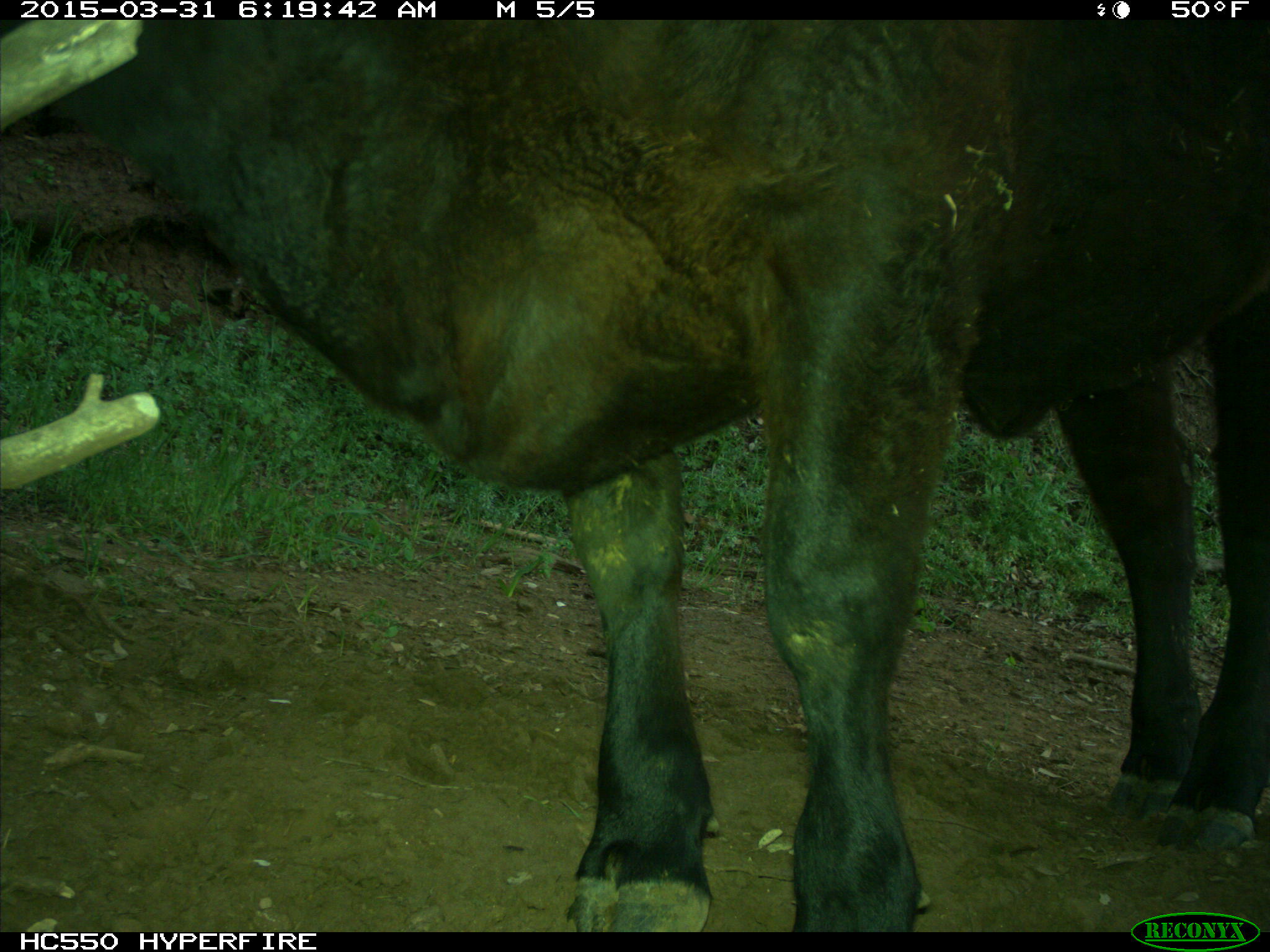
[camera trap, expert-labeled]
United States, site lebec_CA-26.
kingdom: Animalia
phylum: Chordata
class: Mammalia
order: Artiodactyla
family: Bovidae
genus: Bos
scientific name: Bos taurus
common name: domestic cow